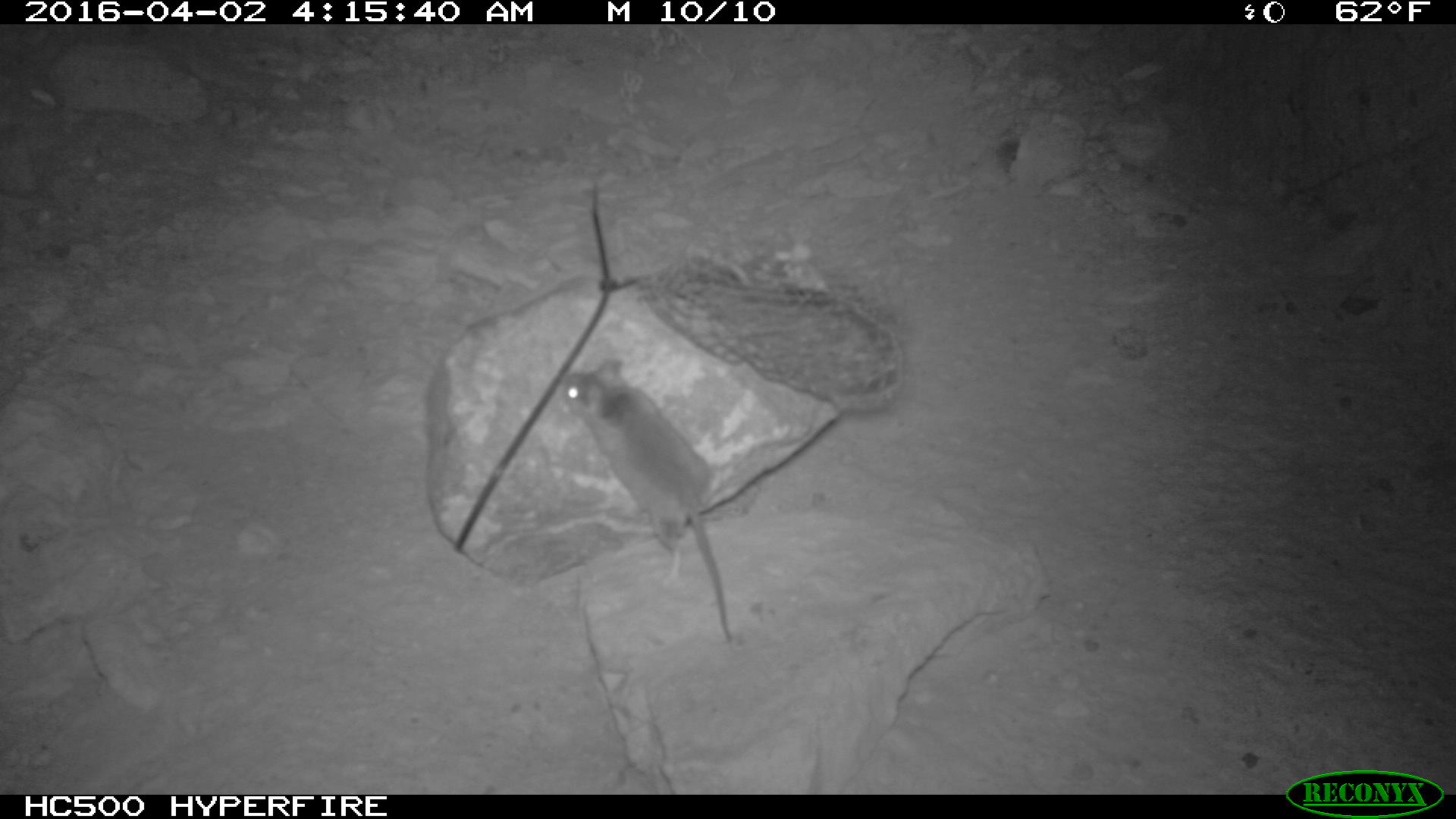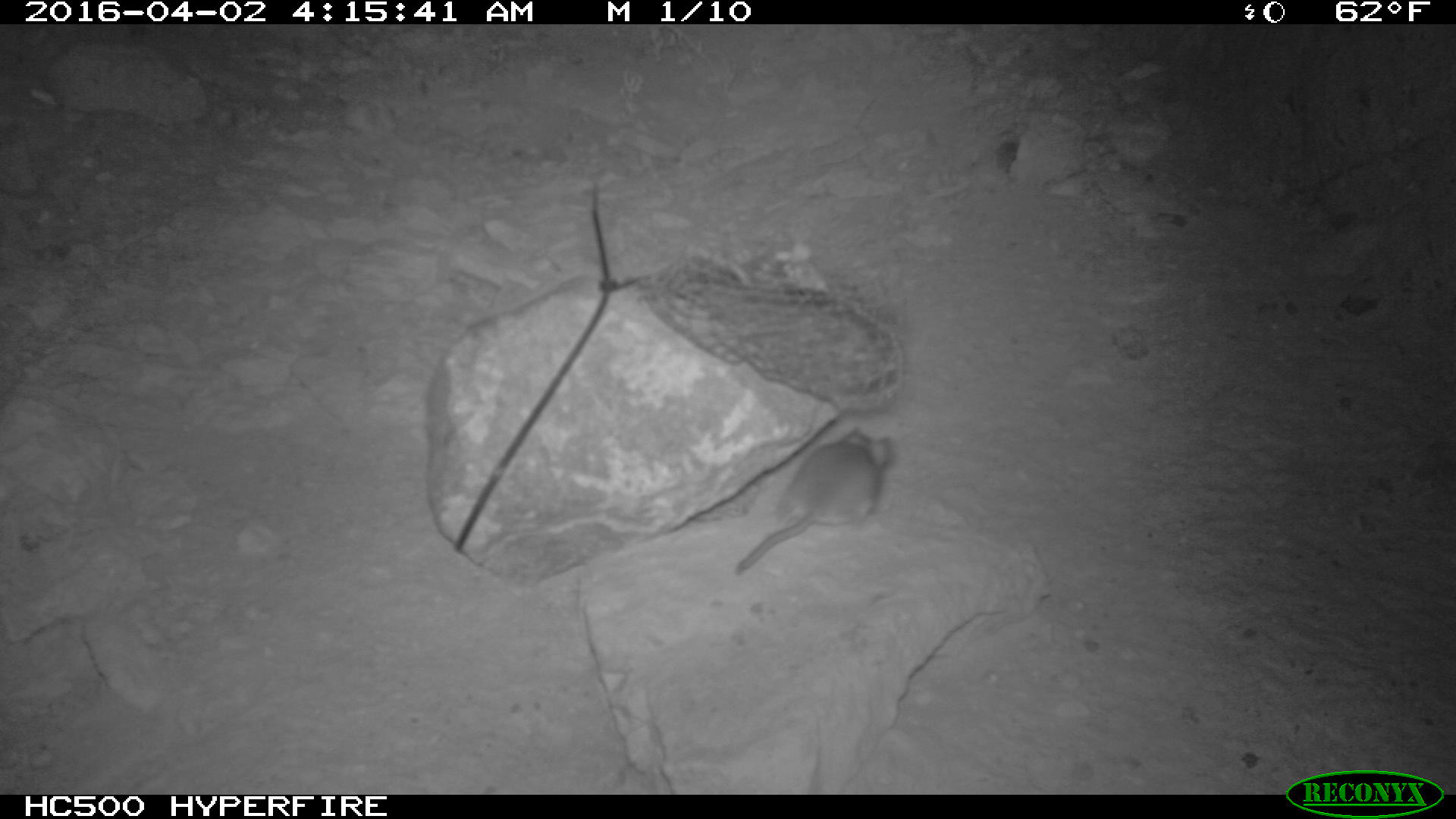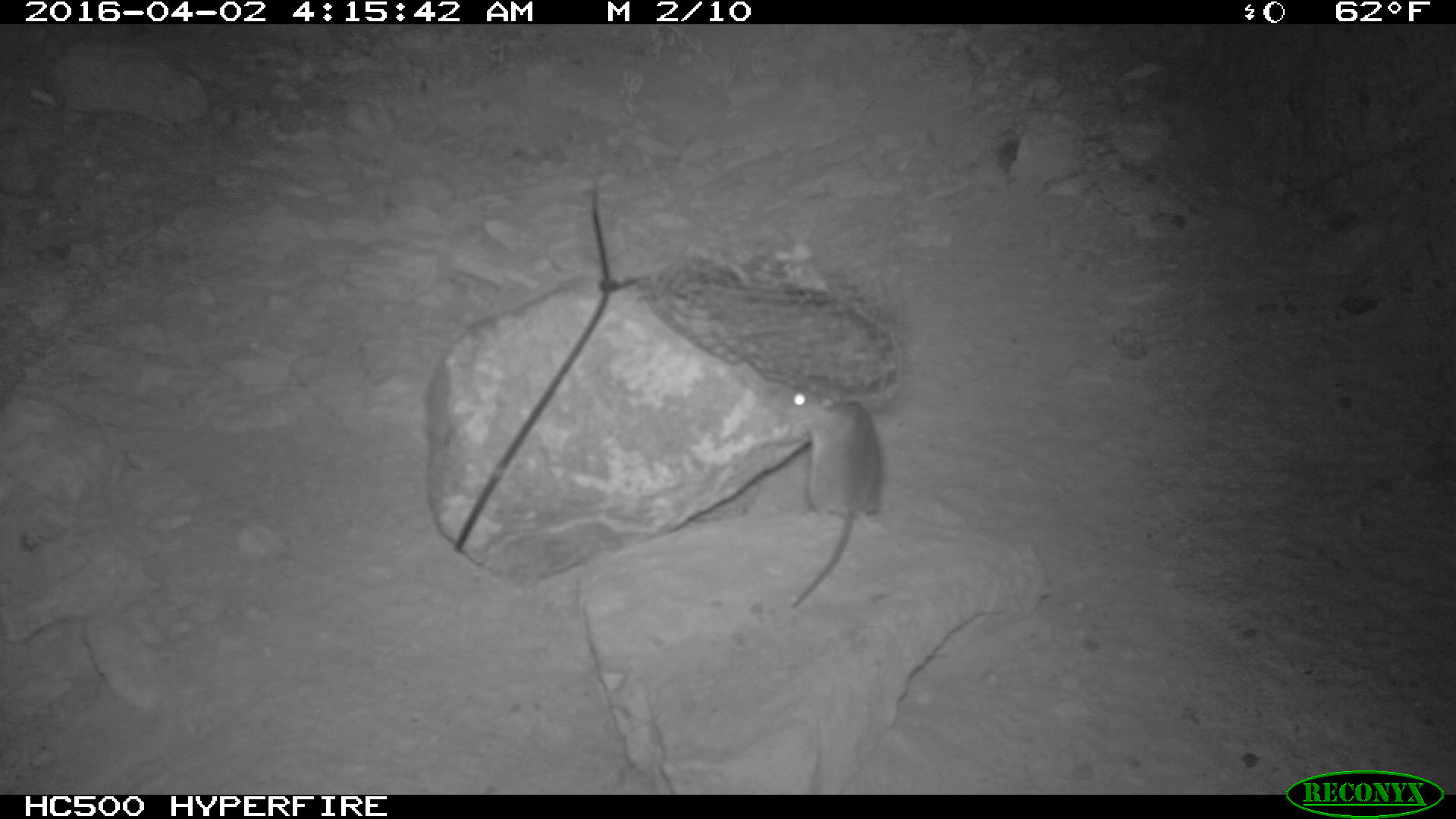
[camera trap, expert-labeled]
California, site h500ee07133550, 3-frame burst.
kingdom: Animalia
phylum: Chordata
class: Mammalia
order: Rodentia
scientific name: Rodentia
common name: rodent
Rodent (Rodentia).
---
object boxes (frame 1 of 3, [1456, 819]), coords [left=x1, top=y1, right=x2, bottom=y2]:
rodent: [left=560, top=354, right=734, bottom=647]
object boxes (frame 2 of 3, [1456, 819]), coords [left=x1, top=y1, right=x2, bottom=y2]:
rodent: [left=735, top=428, right=891, bottom=573]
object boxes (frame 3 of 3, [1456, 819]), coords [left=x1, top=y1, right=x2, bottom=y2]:
rodent: [left=775, top=375, right=883, bottom=608]